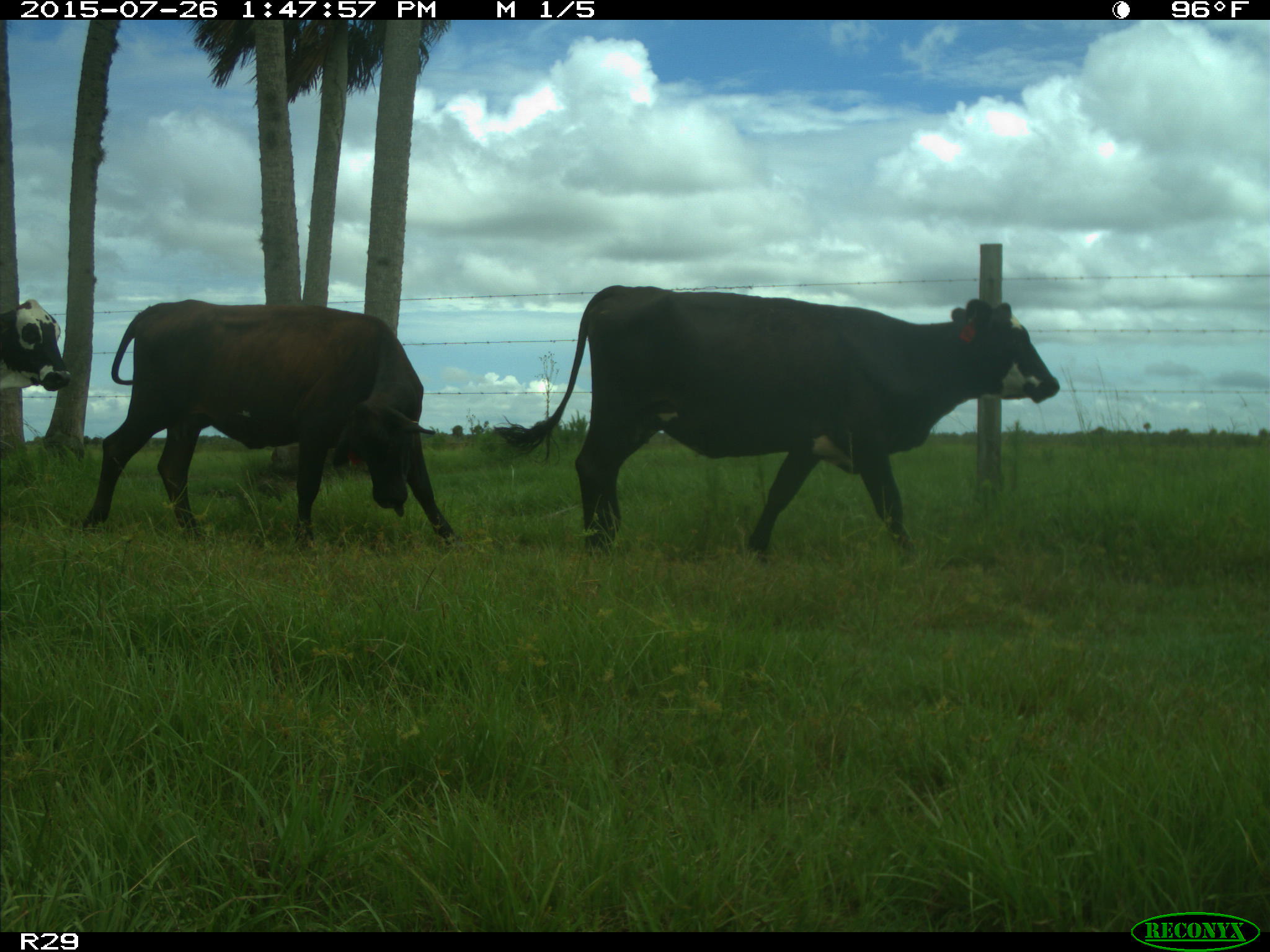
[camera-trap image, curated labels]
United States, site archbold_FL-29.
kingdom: Animalia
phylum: Chordata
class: Mammalia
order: Artiodactyla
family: Bovidae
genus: Bos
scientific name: Bos taurus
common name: domestic cow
Bos taurus (domestic cow).